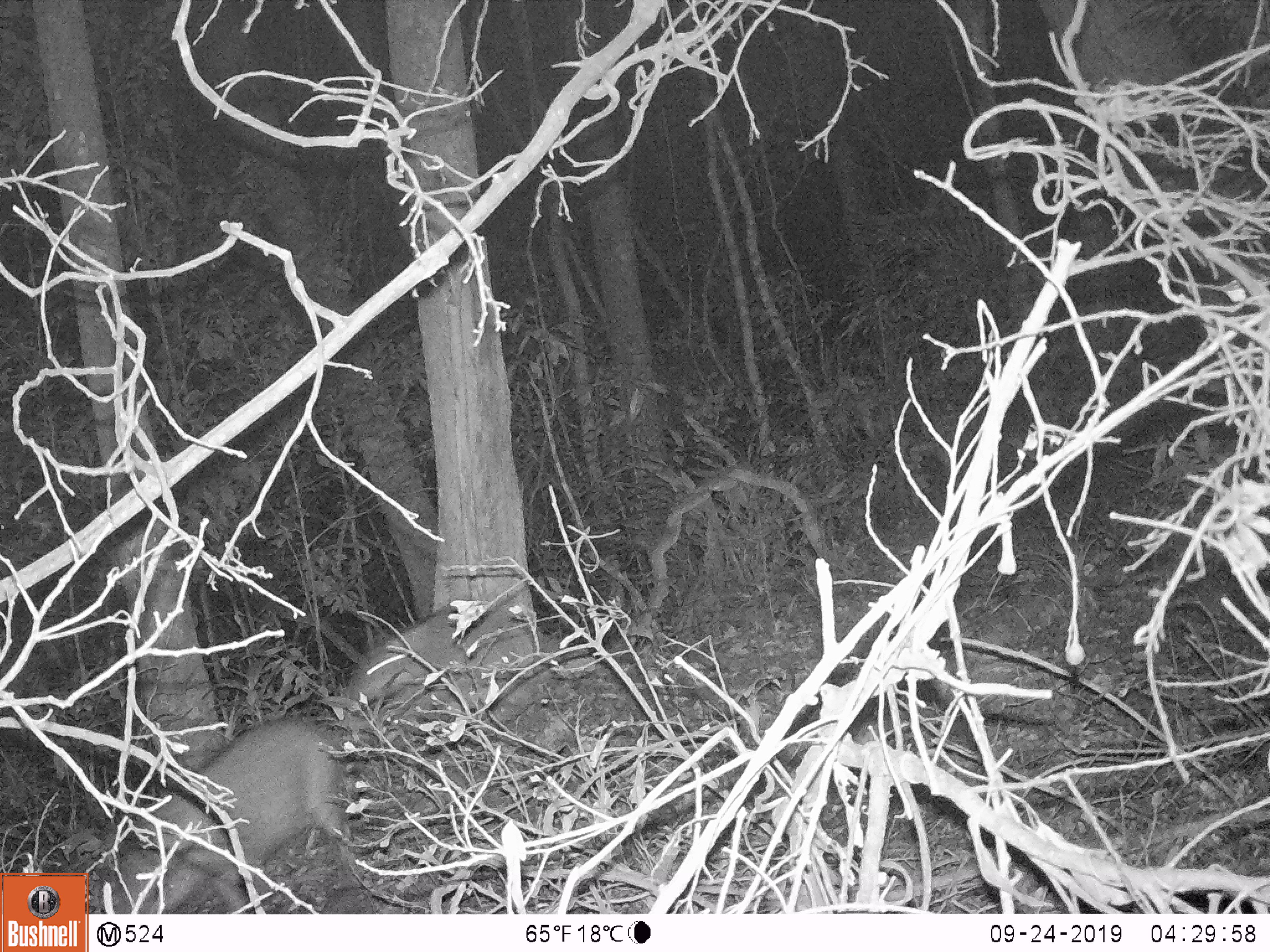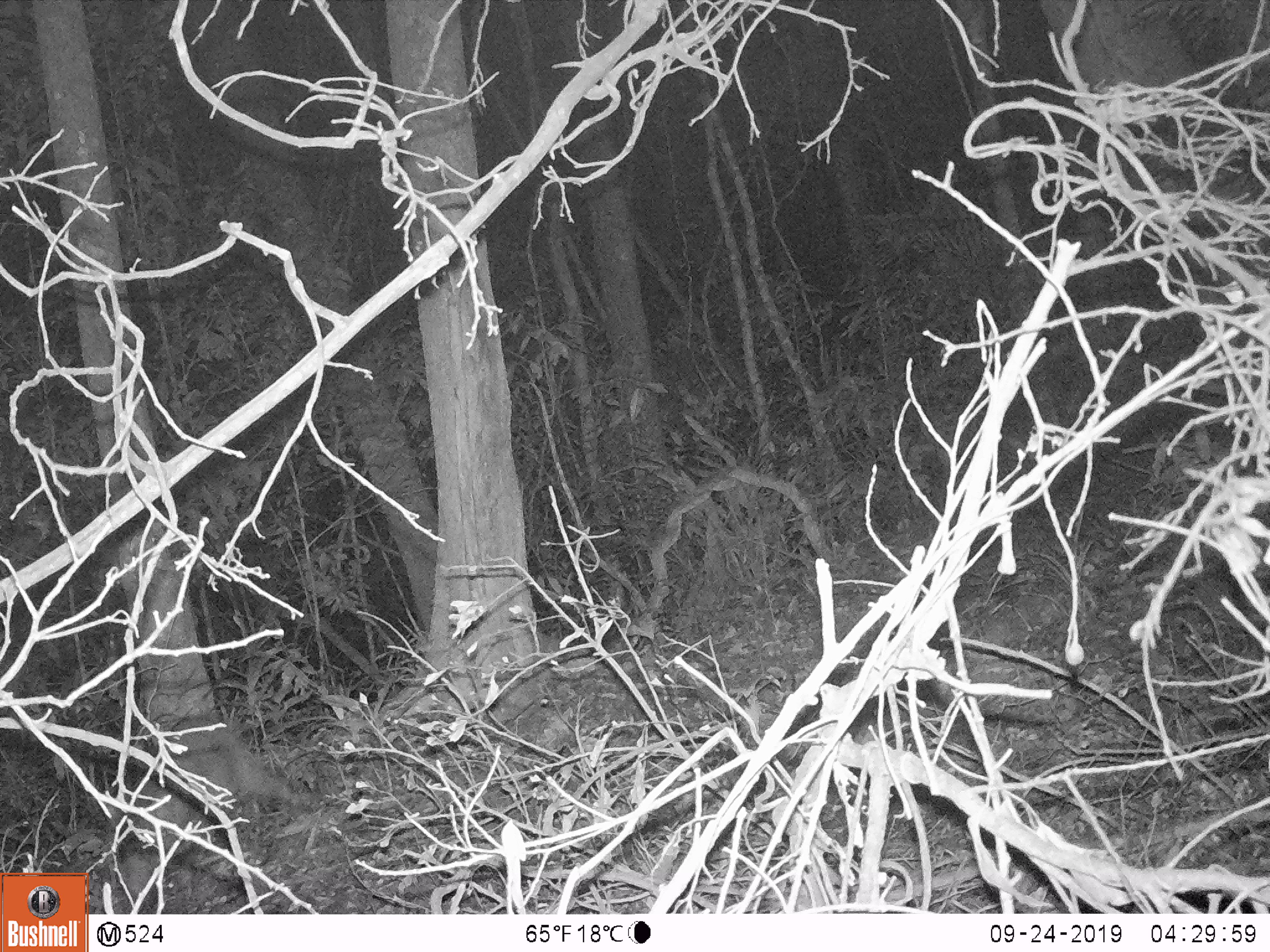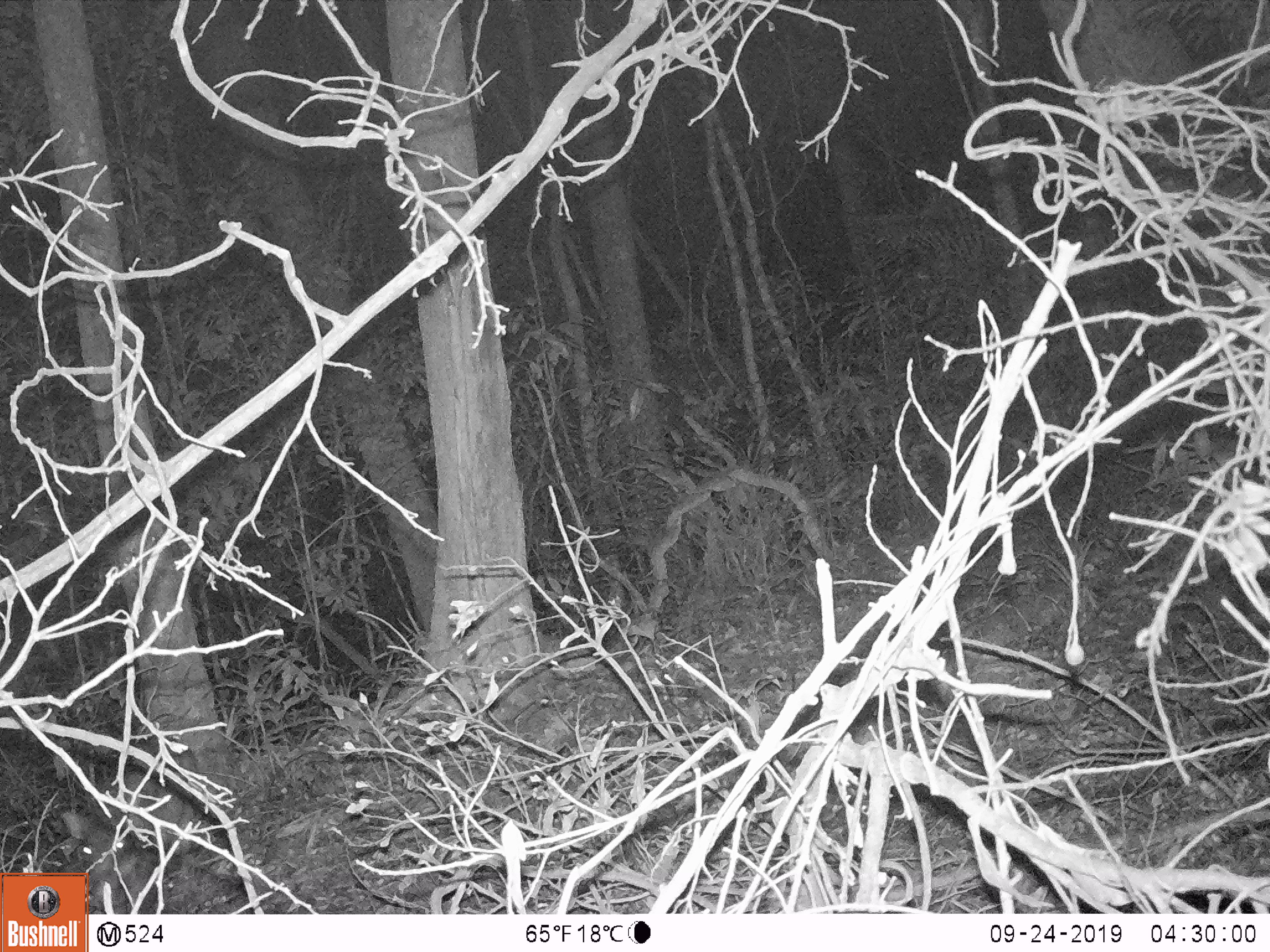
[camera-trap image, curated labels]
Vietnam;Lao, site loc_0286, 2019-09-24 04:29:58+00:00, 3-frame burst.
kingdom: Animalia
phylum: Chordata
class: Mammalia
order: Artiodactyla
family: Suidae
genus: Sus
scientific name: Sus scrofa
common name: eurasian wild pig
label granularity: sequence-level